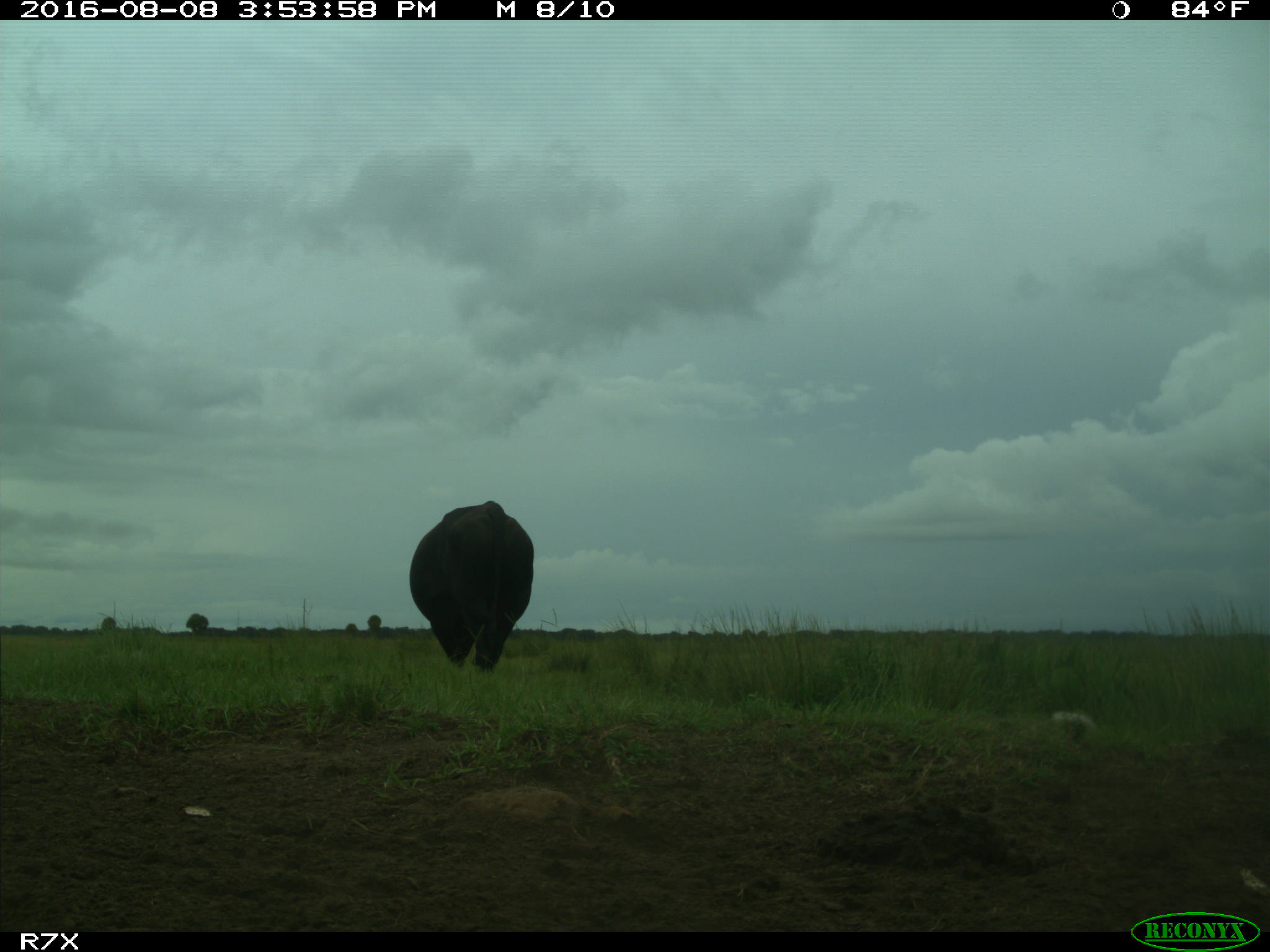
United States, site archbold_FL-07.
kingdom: Animalia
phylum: Chordata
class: Mammalia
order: Artiodactyla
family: Bovidae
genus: Bos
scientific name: Bos taurus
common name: domestic cow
Bos taurus (domestic cow).